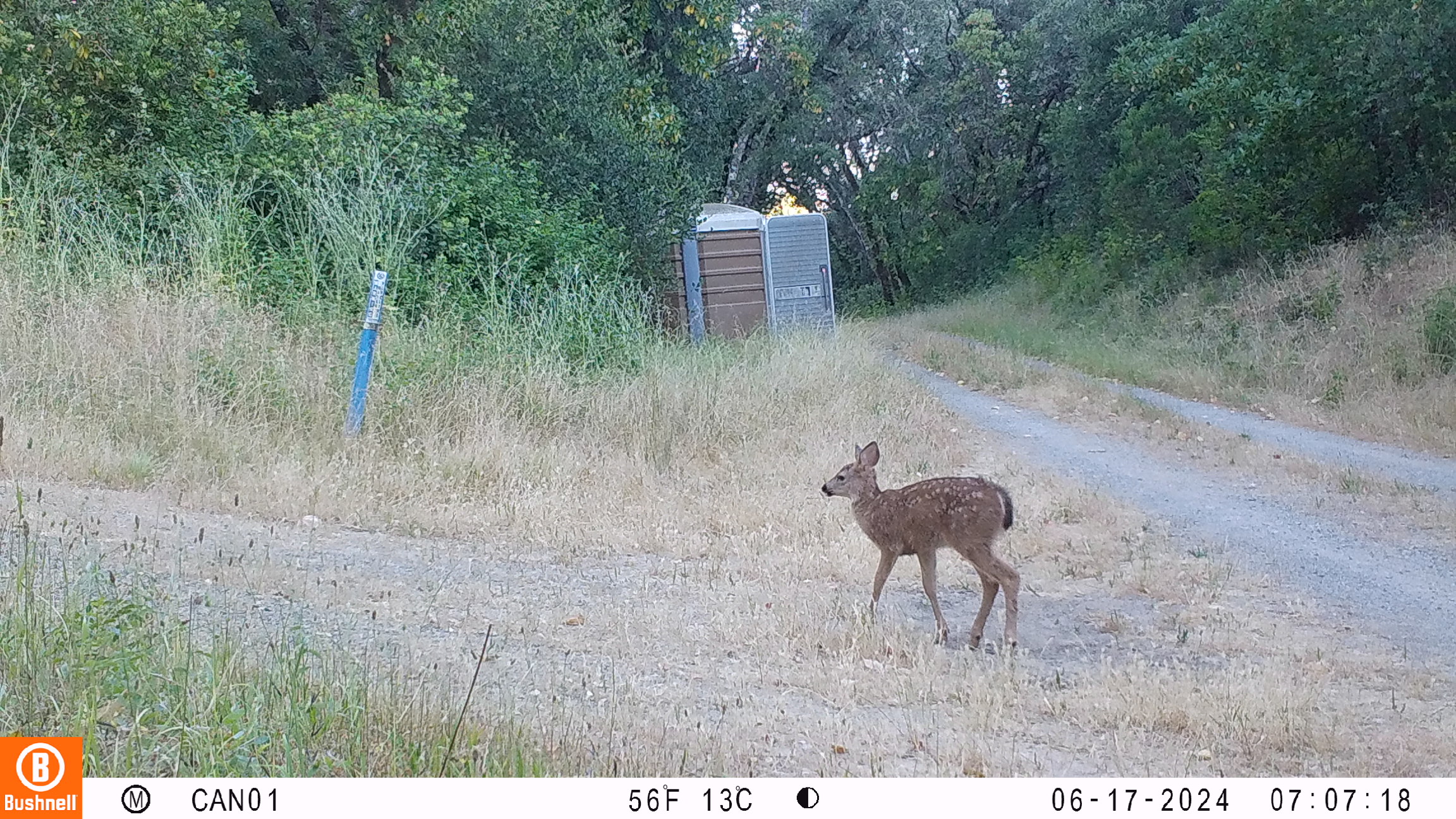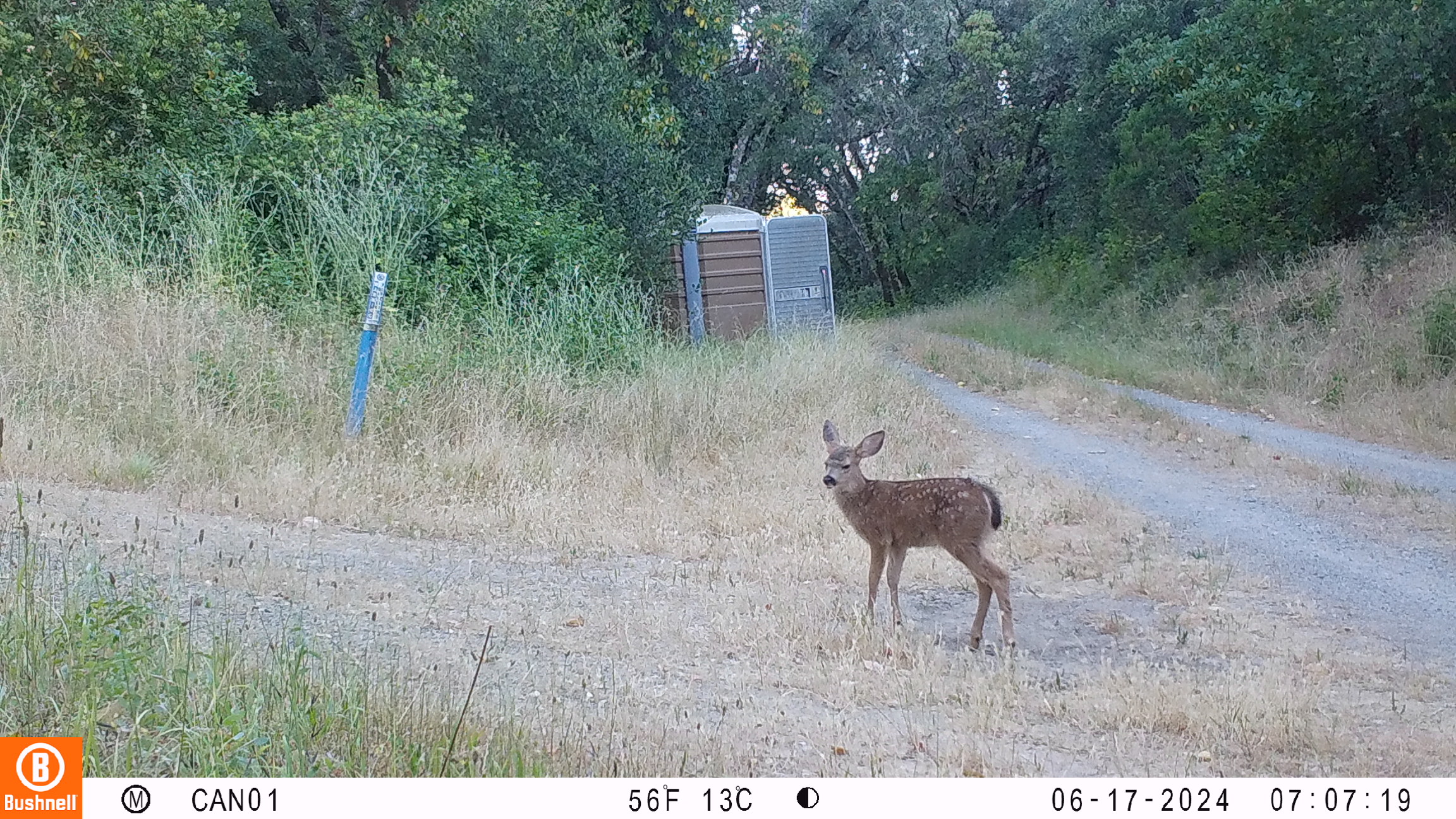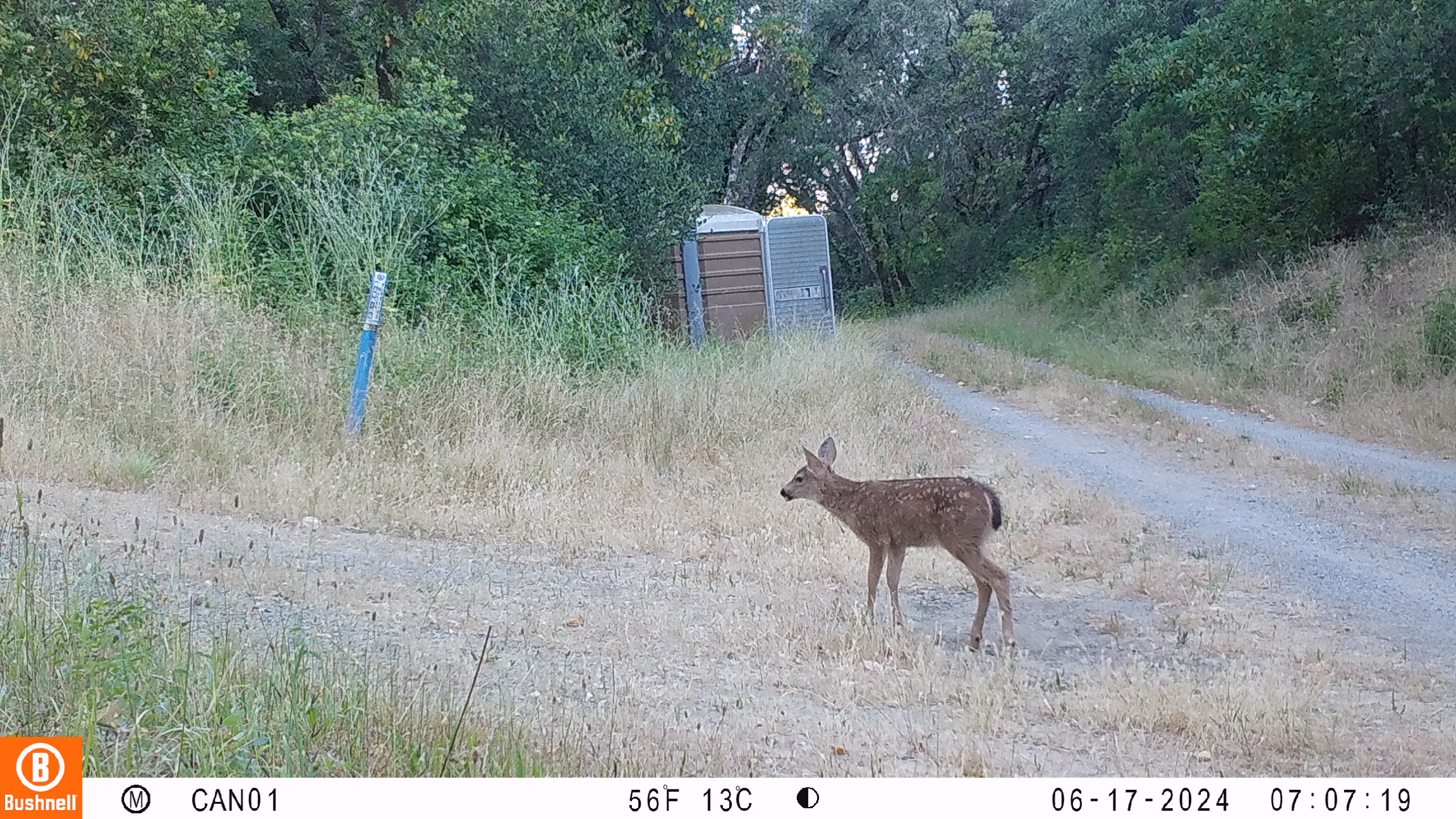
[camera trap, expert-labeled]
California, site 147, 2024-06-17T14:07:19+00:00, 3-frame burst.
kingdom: Animalia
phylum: Chordata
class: Mammalia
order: Artiodactyla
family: Cervidae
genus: Odocoileus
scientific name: Odocoileus hemionus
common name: mule deer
Mule deer (Odocoileus hemionus).